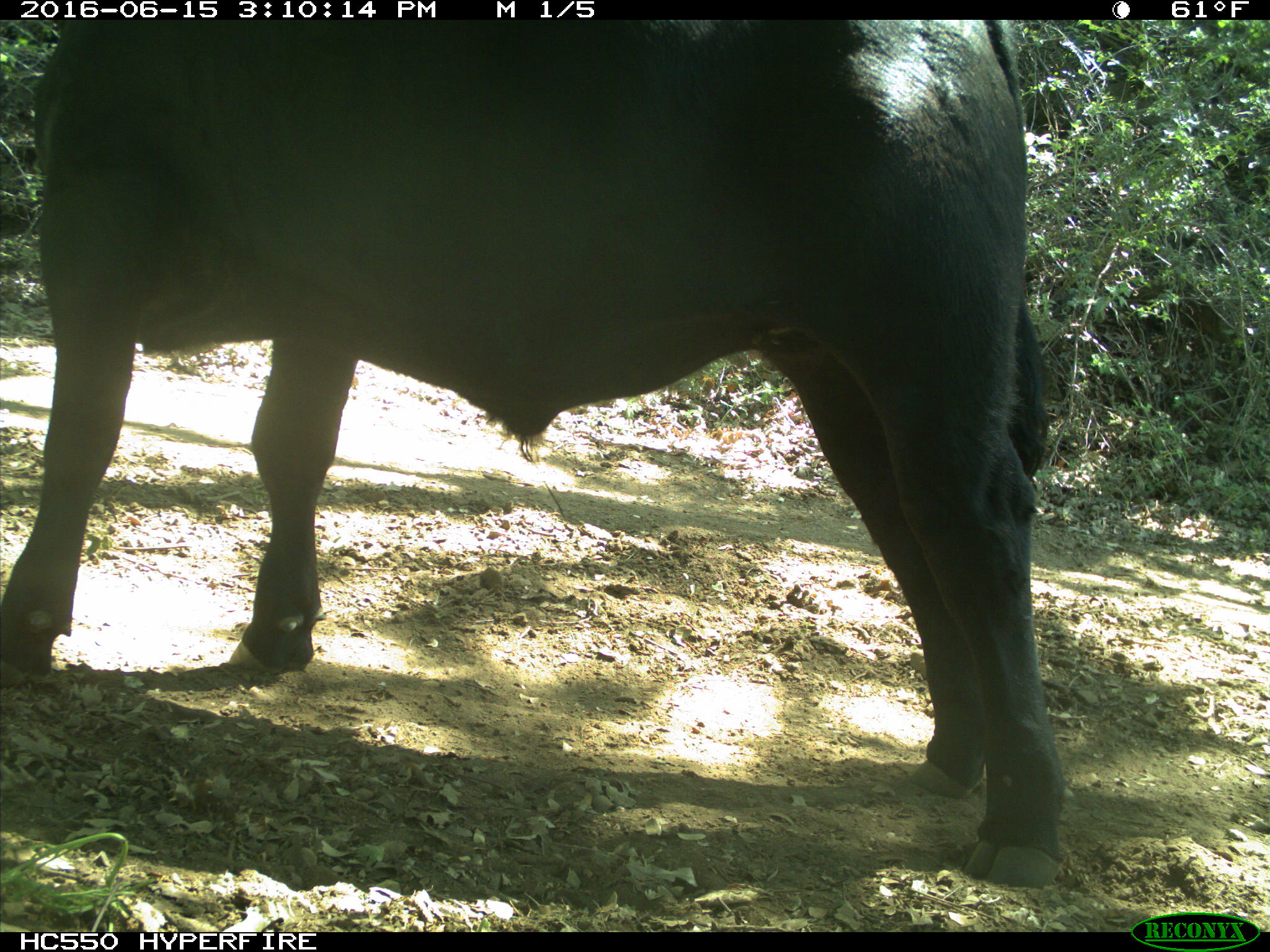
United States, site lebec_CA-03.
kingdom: Animalia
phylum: Chordata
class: Mammalia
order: Artiodactyla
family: Bovidae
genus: Bos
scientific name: Bos taurus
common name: domestic cow